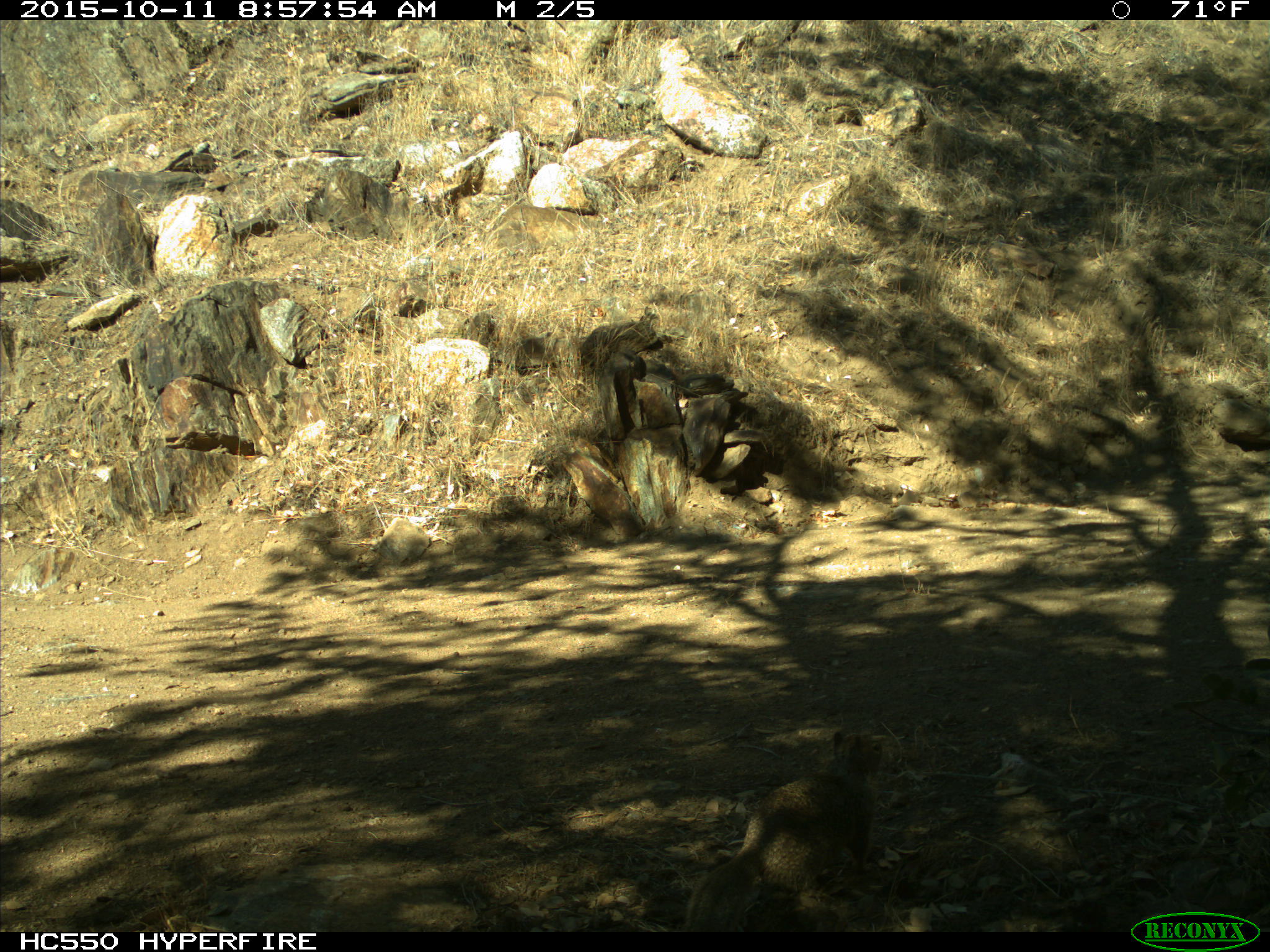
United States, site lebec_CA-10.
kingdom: Animalia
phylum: Chordata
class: Mammalia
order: Rodentia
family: Sciuridae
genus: Otospermophilus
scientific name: Otospermophilus beecheyi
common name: california ground squirrel